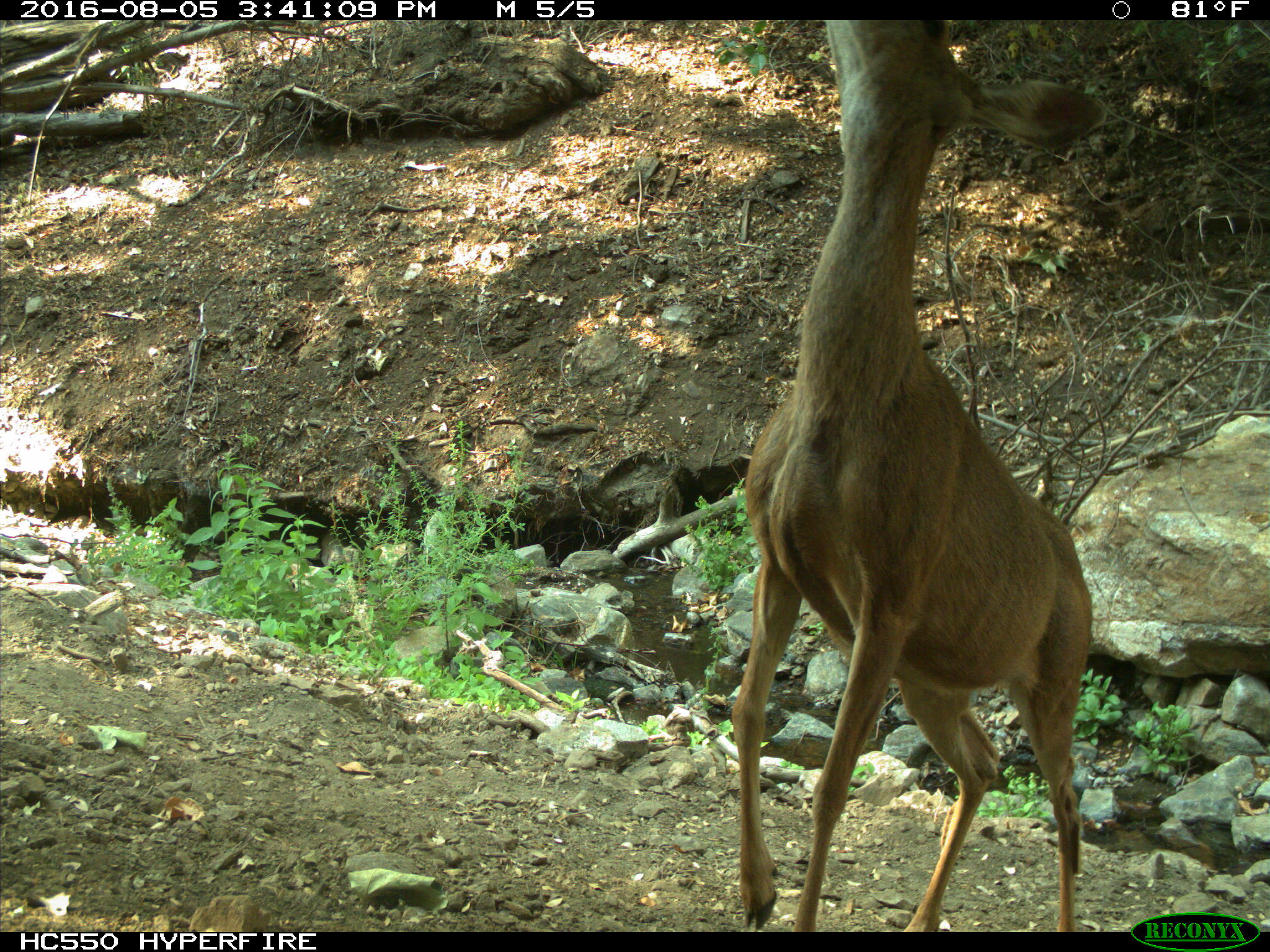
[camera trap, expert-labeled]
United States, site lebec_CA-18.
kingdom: Animalia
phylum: Chordata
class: Mammalia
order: Artiodactyla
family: Cervidae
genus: Odocoileus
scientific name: Odocoileus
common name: deer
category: unidentified deer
Unidentified deer (deer) (Odocoileus).